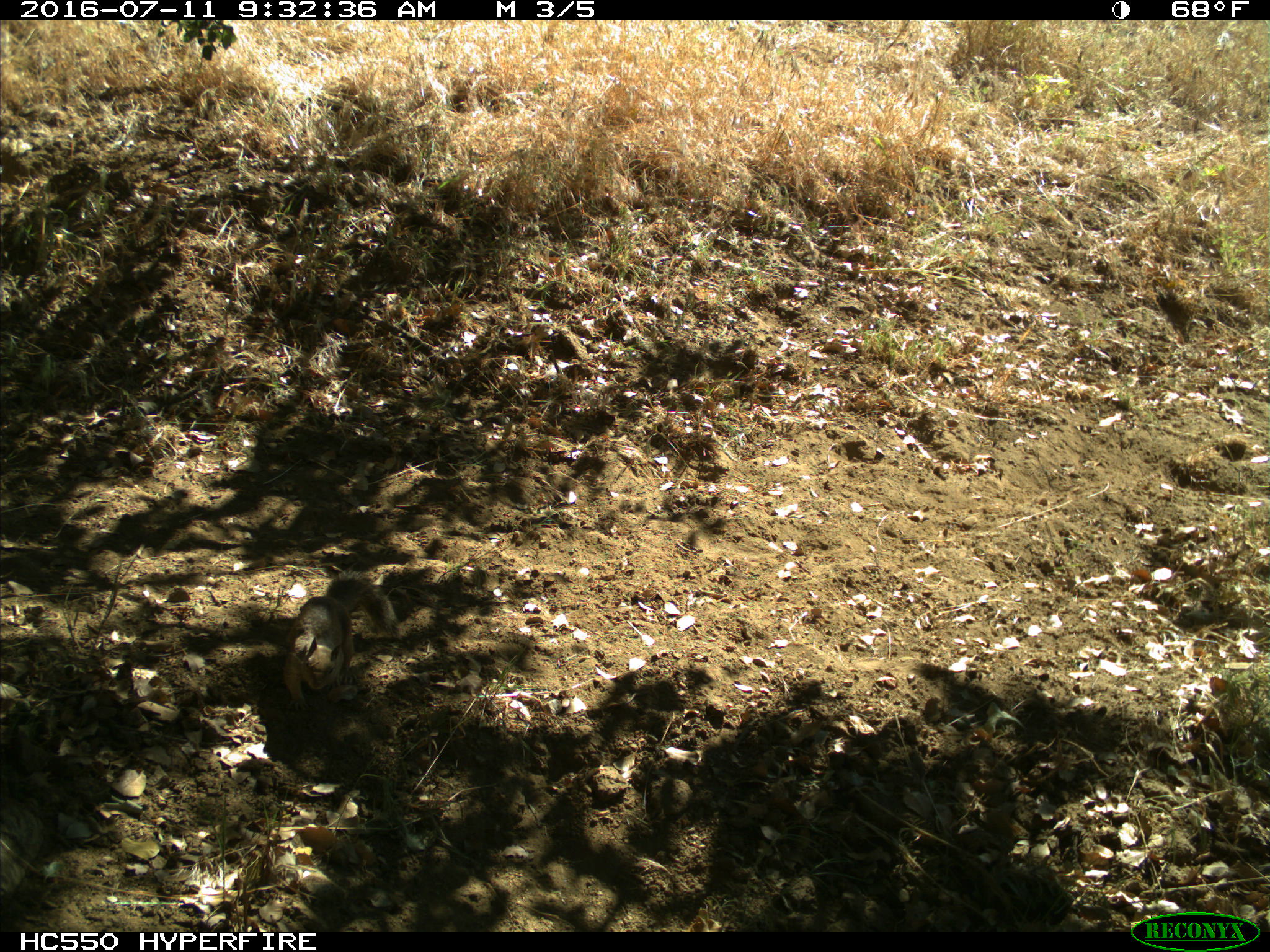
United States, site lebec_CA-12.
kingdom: Animalia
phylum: Chordata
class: Mammalia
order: Rodentia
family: Sciuridae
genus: Otospermophilus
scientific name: Otospermophilus beecheyi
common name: california ground squirrel